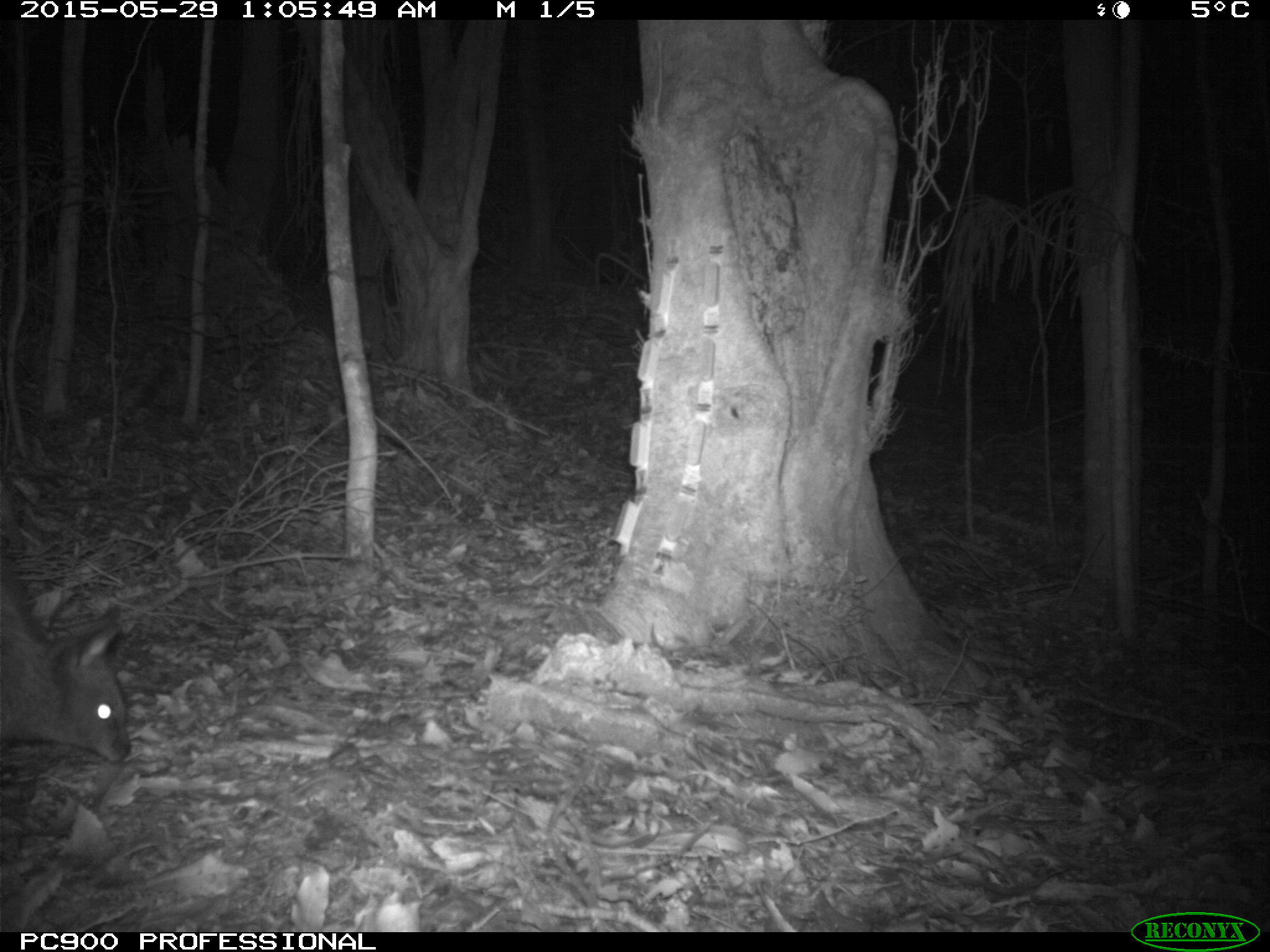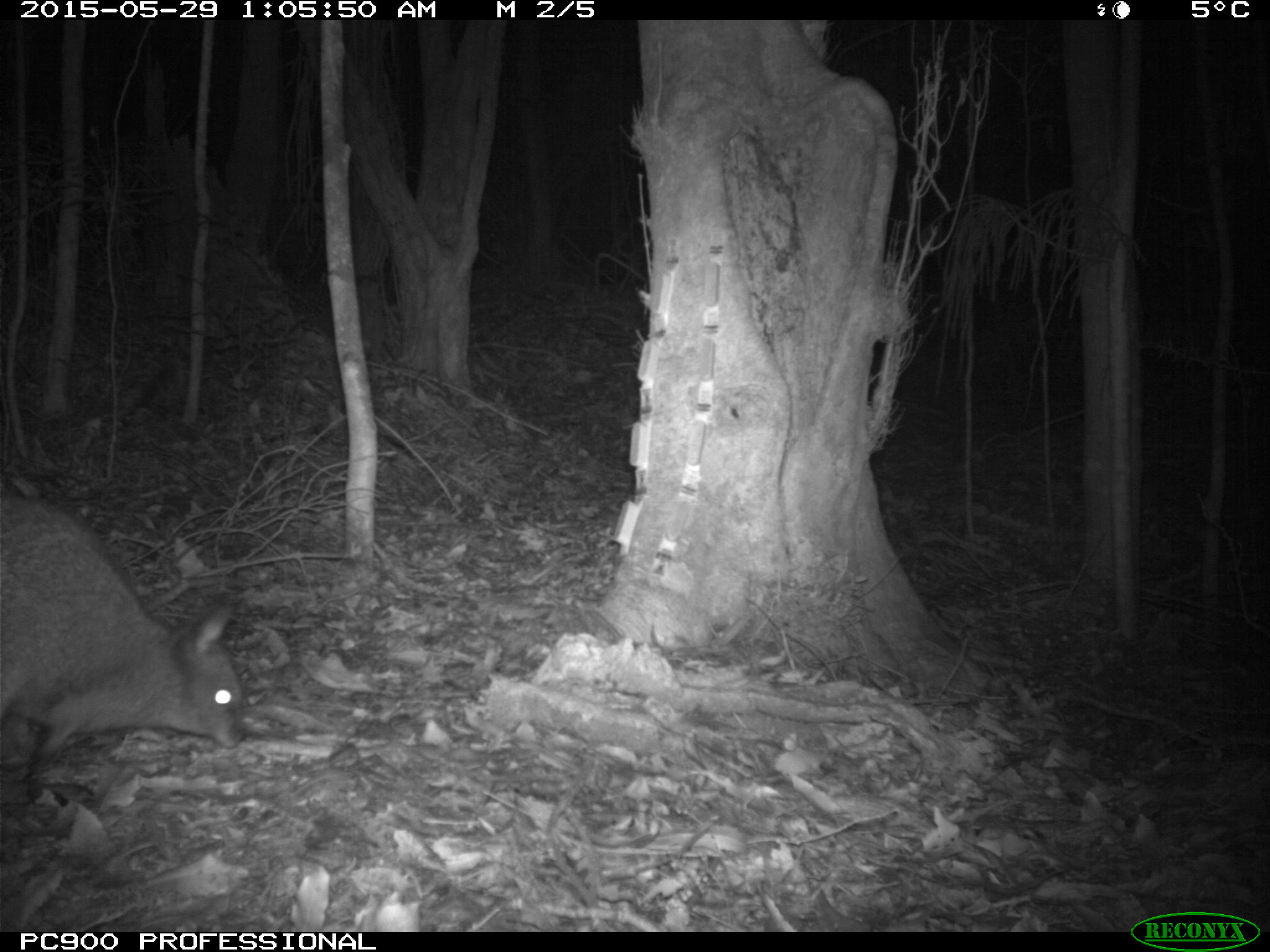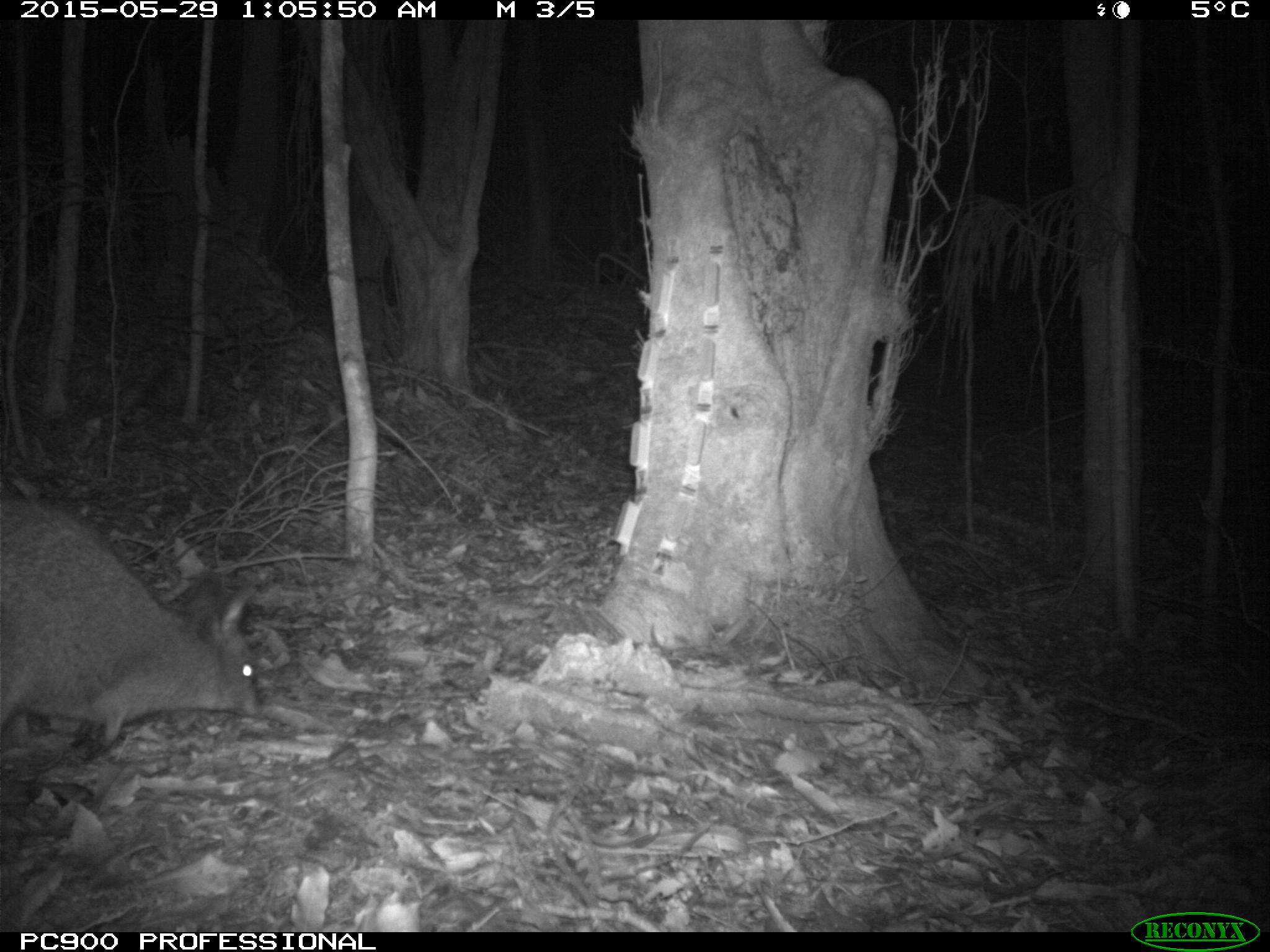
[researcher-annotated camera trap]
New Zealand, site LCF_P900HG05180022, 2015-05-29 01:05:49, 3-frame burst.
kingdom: Animalia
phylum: Chordata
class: Mammalia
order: Diprotodontia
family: Macropodidae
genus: Notamacropus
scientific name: Notamacropus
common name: wallaby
Wallaby (Notamacropus).